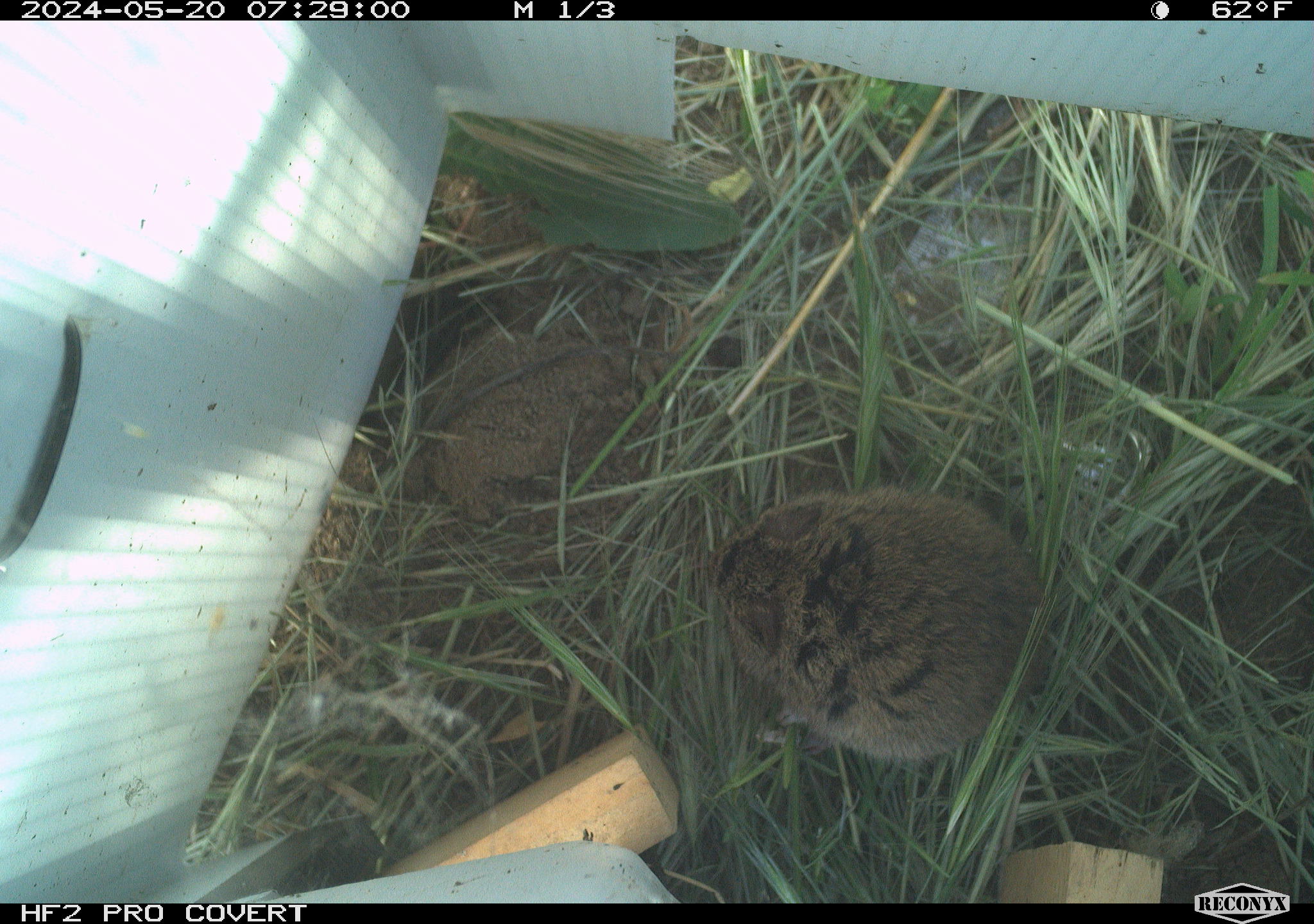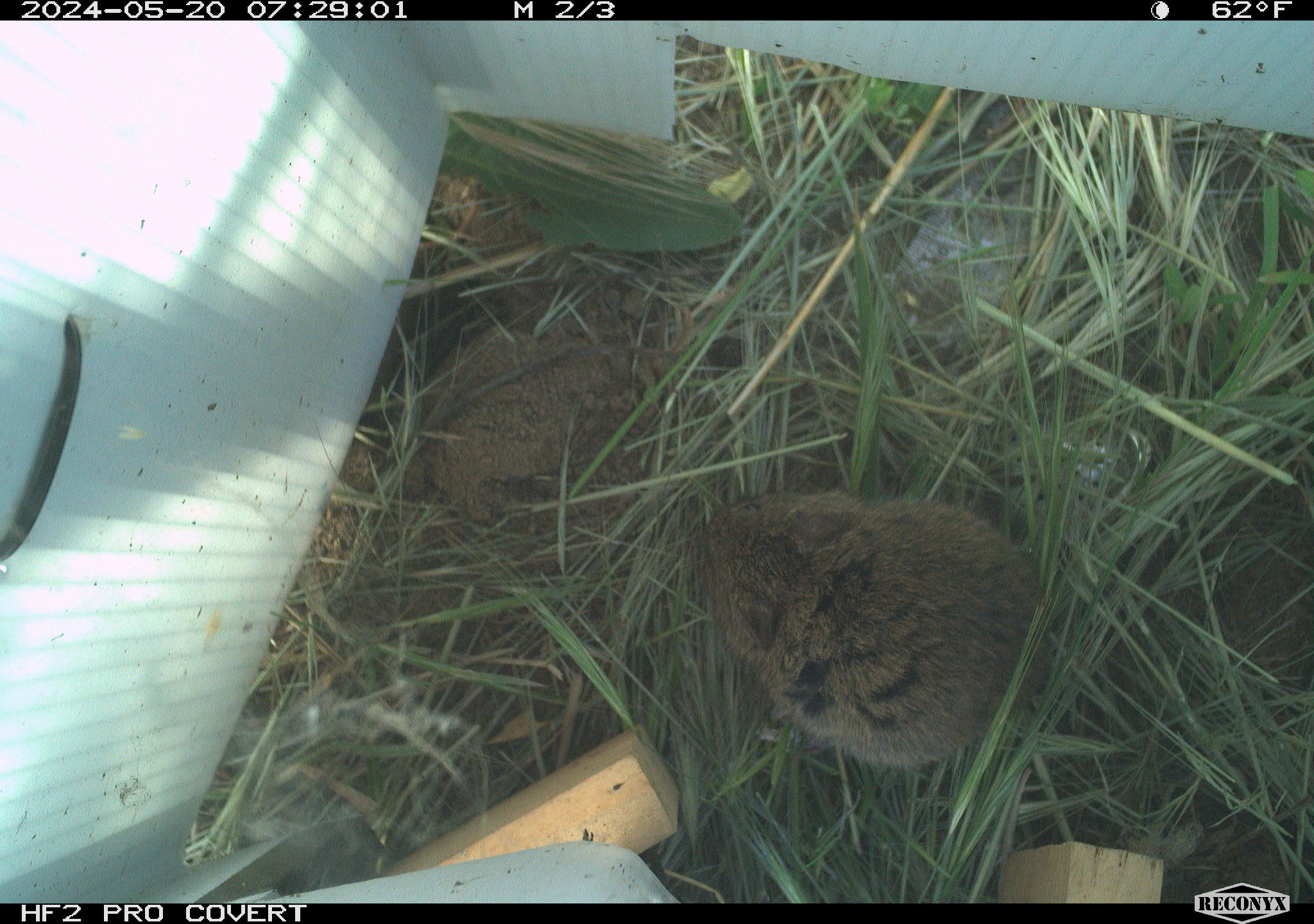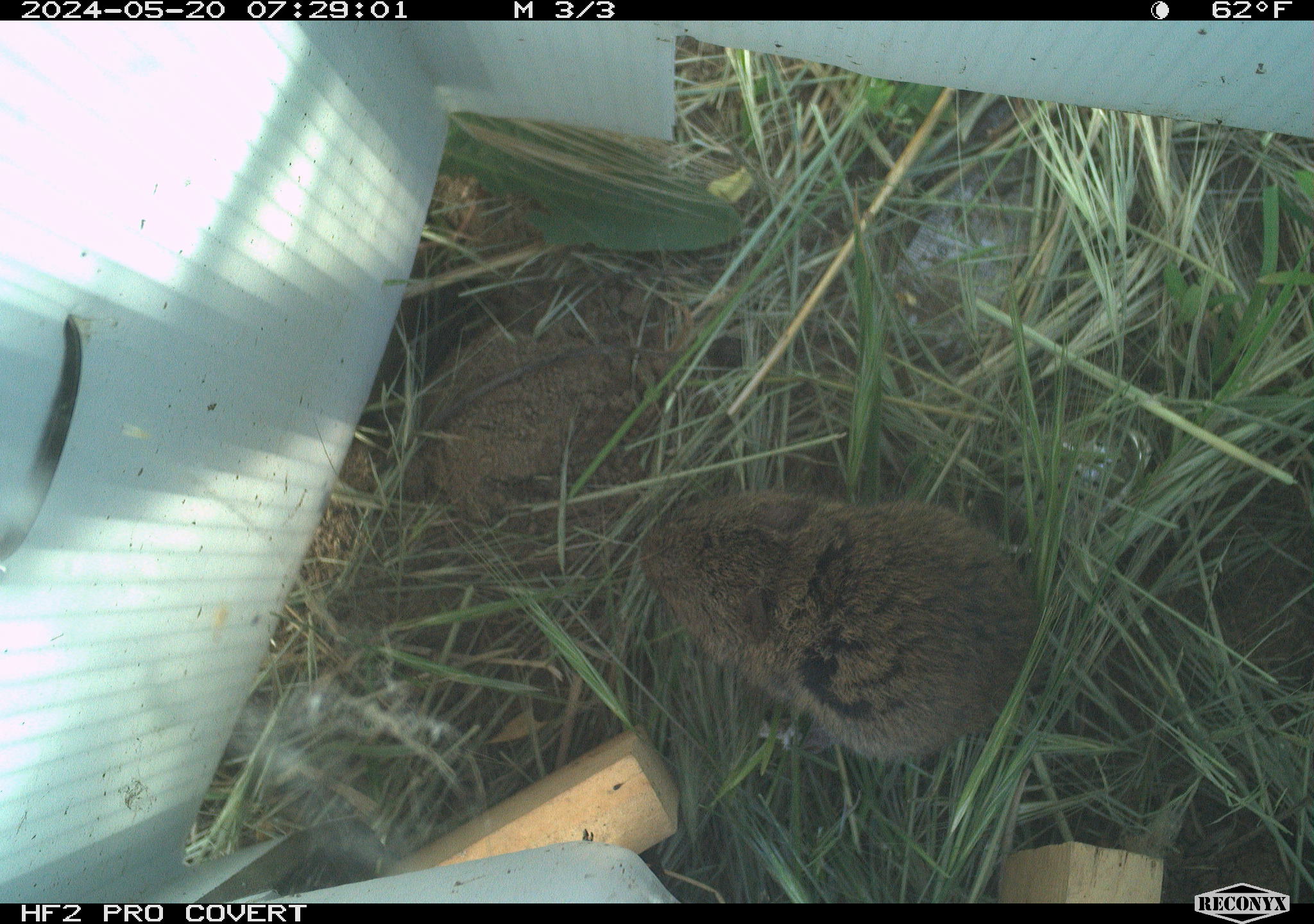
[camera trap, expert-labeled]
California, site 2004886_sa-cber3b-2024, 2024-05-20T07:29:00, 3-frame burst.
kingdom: Animalia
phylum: Chordata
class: Mammalia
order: Rodentia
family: Cricetidae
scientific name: Arvicolinae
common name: voles, lemmings, and muskrats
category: arvicolinae subfamily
Arvicolinae subfamily (voles, lemmings, and muskrats) (Arvicolinae).